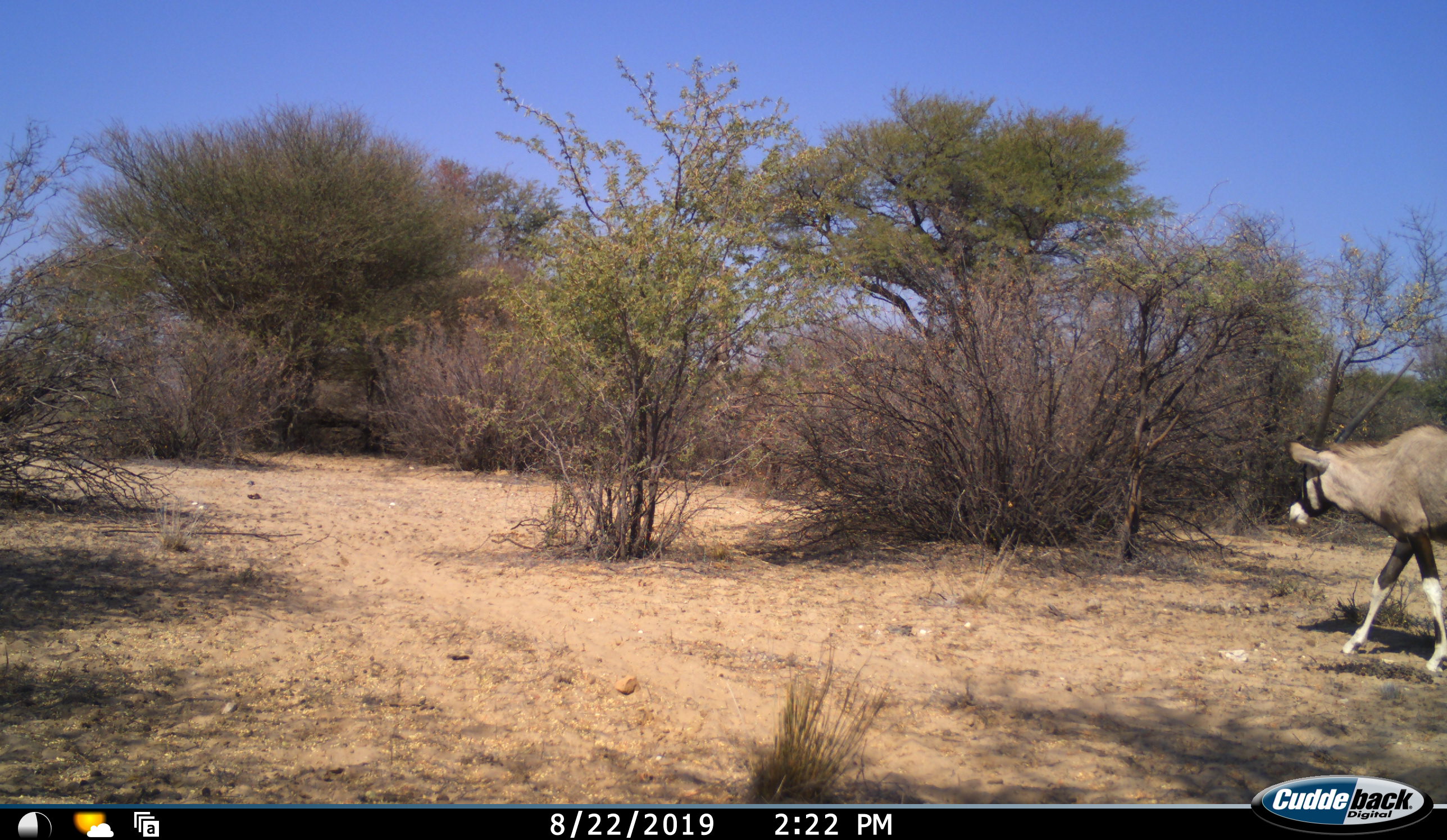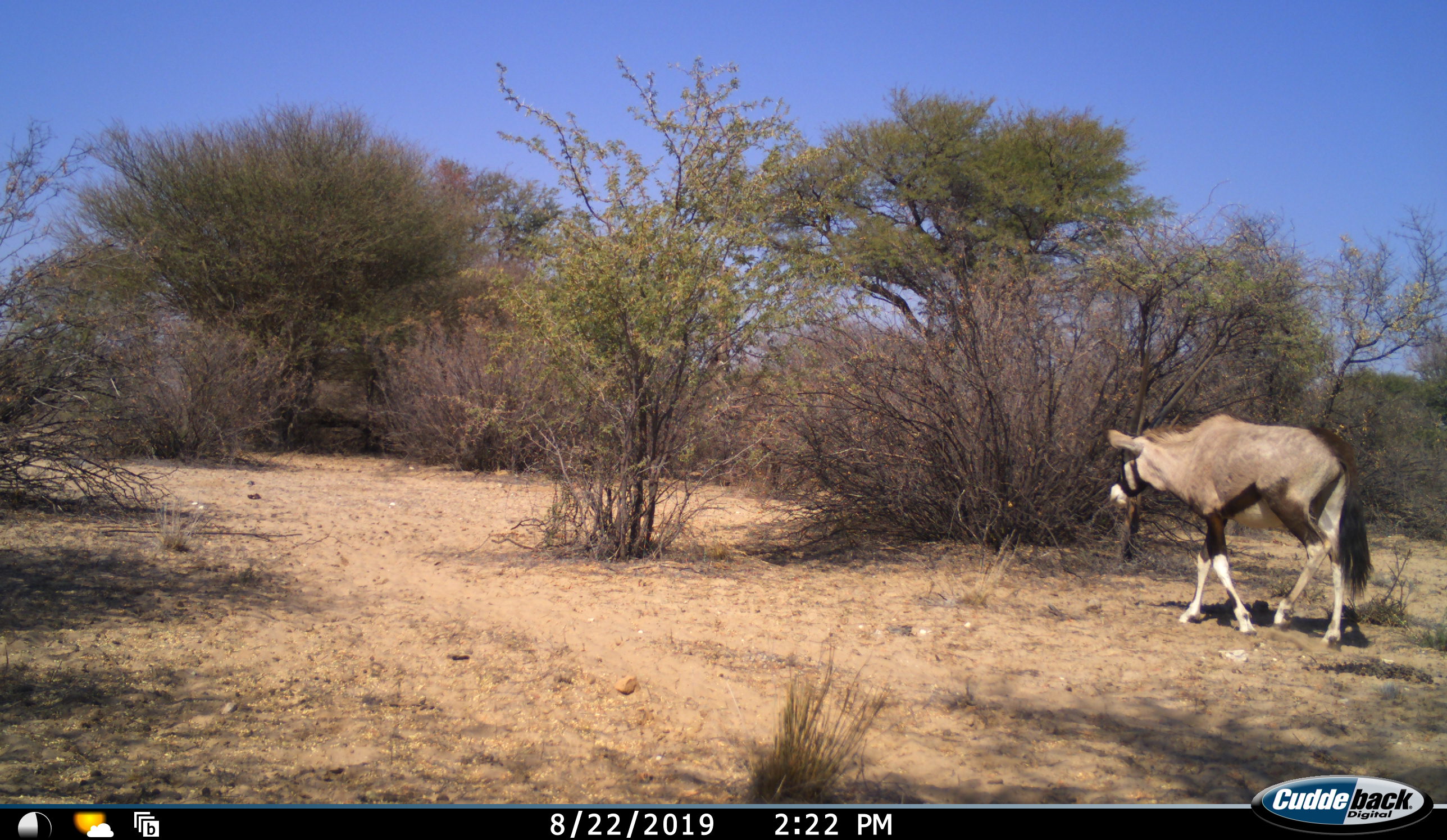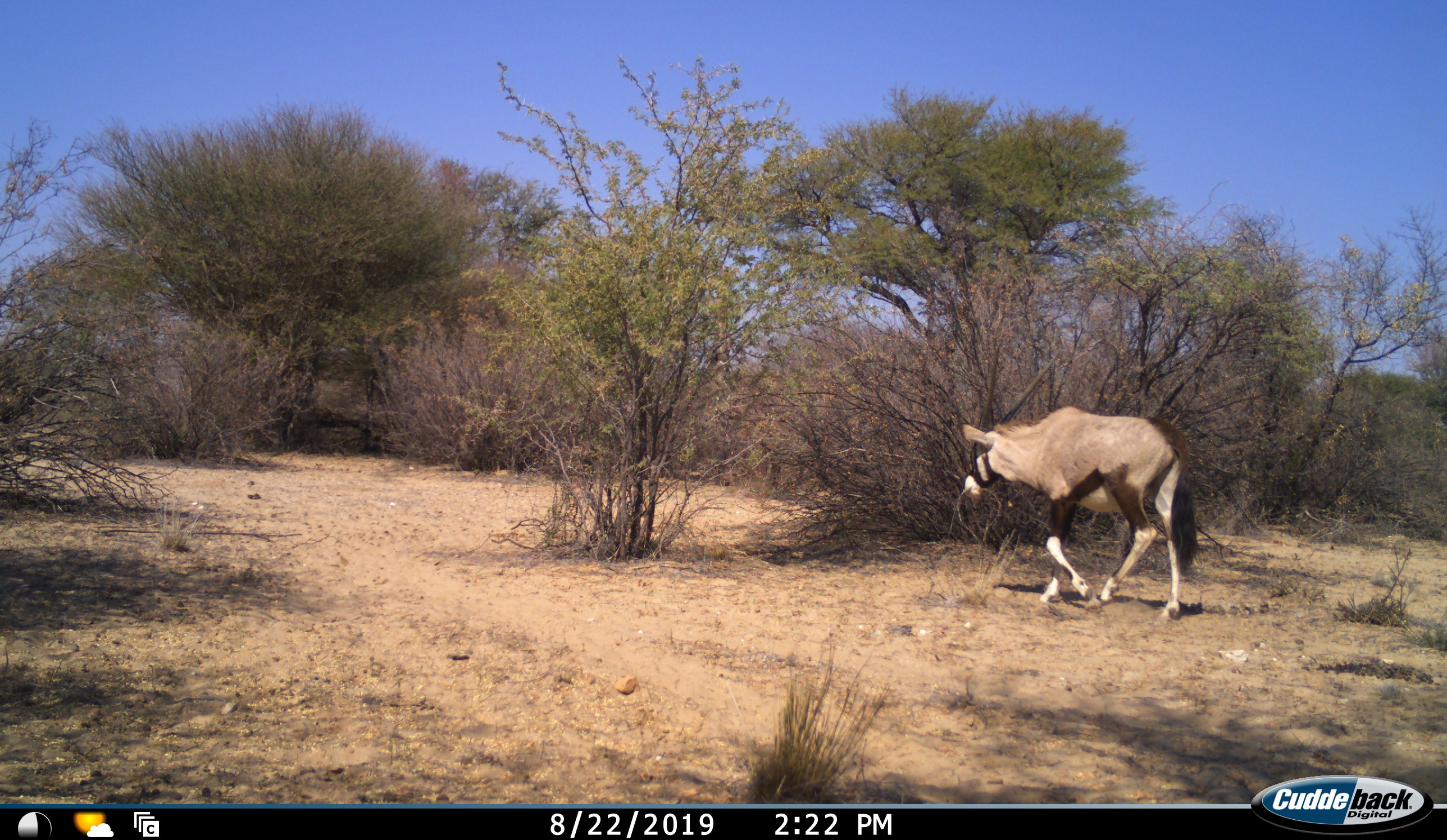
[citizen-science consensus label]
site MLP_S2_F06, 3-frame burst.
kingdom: Animalia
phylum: Chordata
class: Mammalia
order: Artiodactyla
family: Bovidae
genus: Oryx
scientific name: Oryx gazella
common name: gemsbok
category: oryx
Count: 1.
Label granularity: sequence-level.